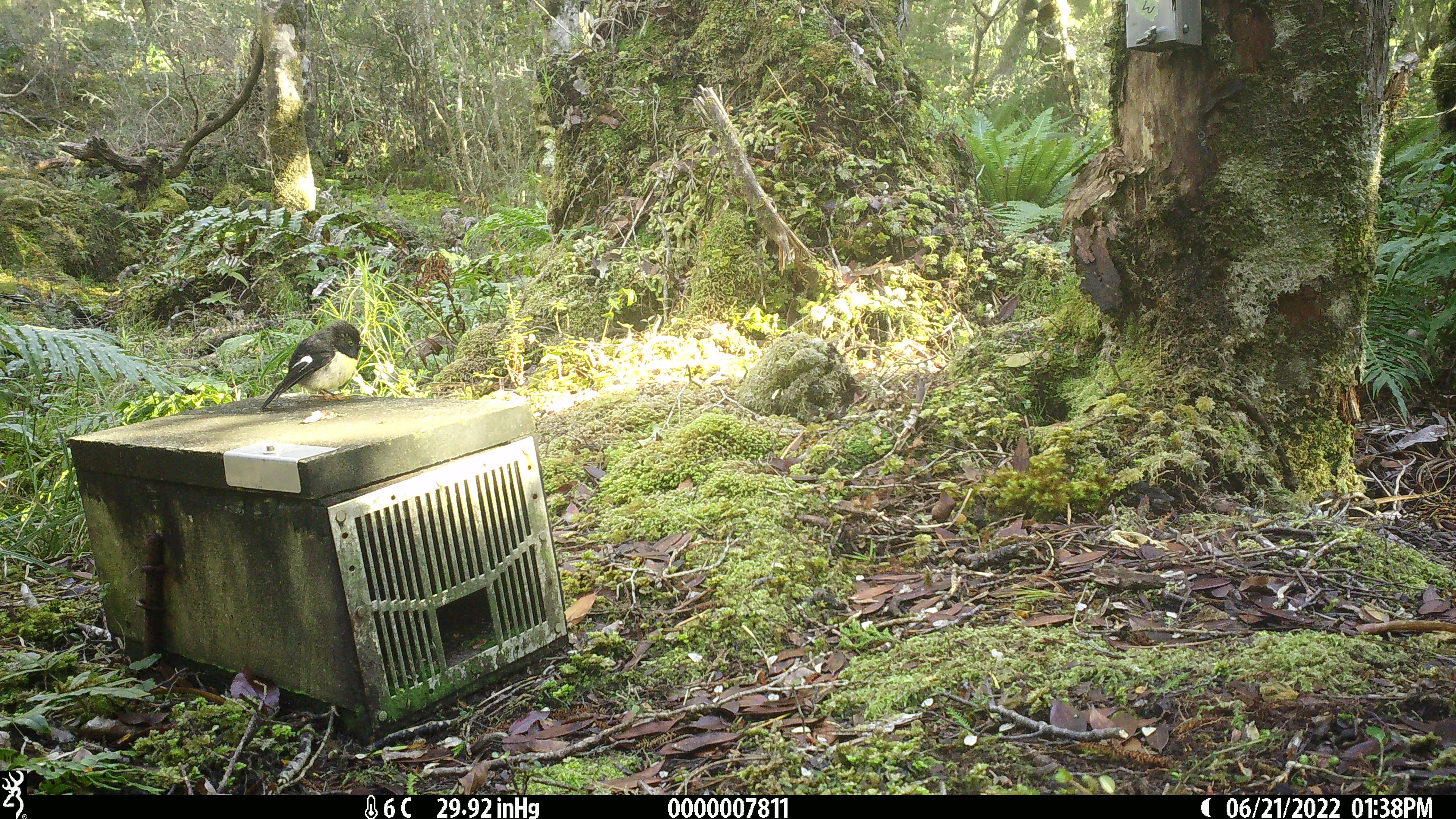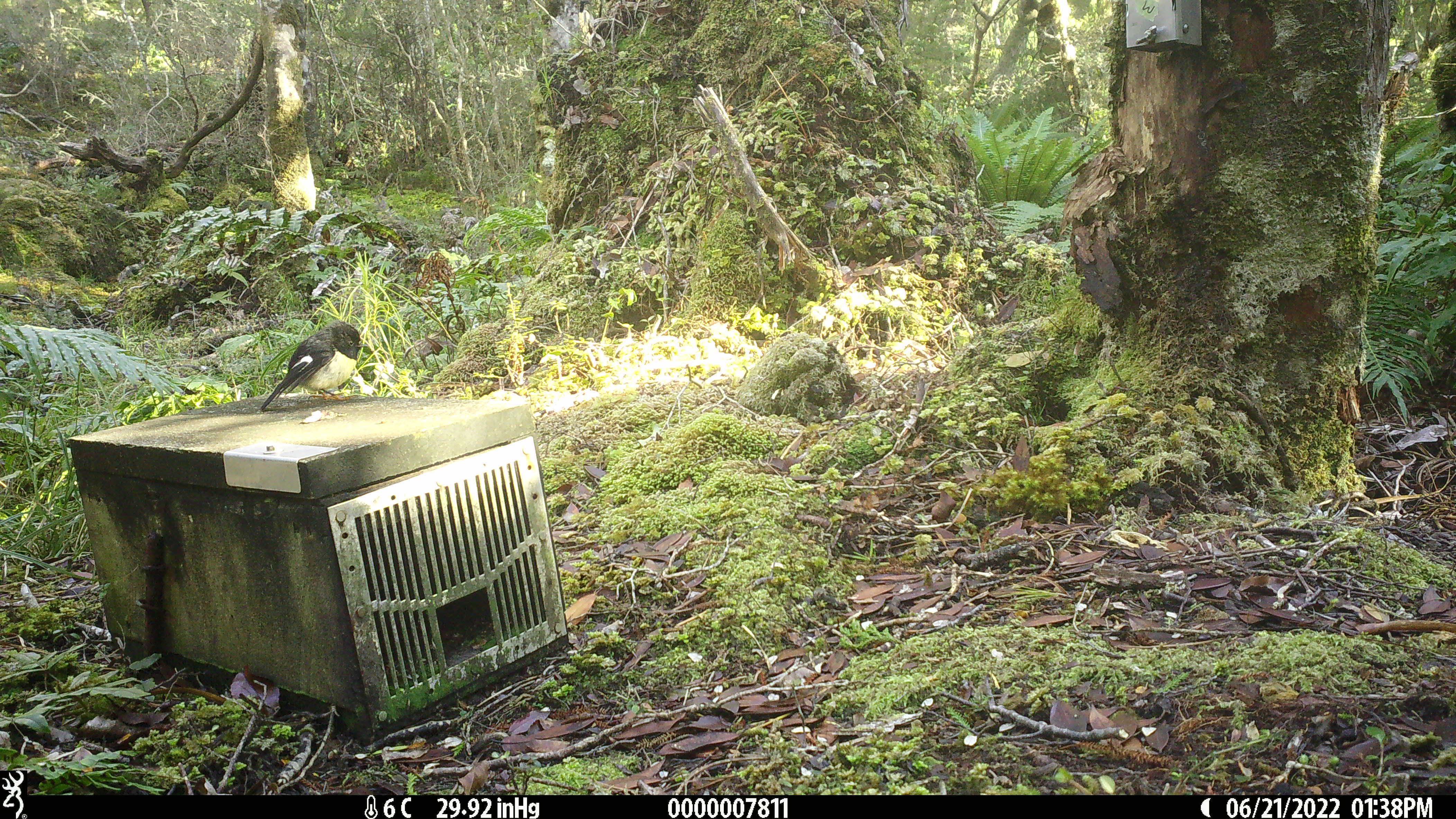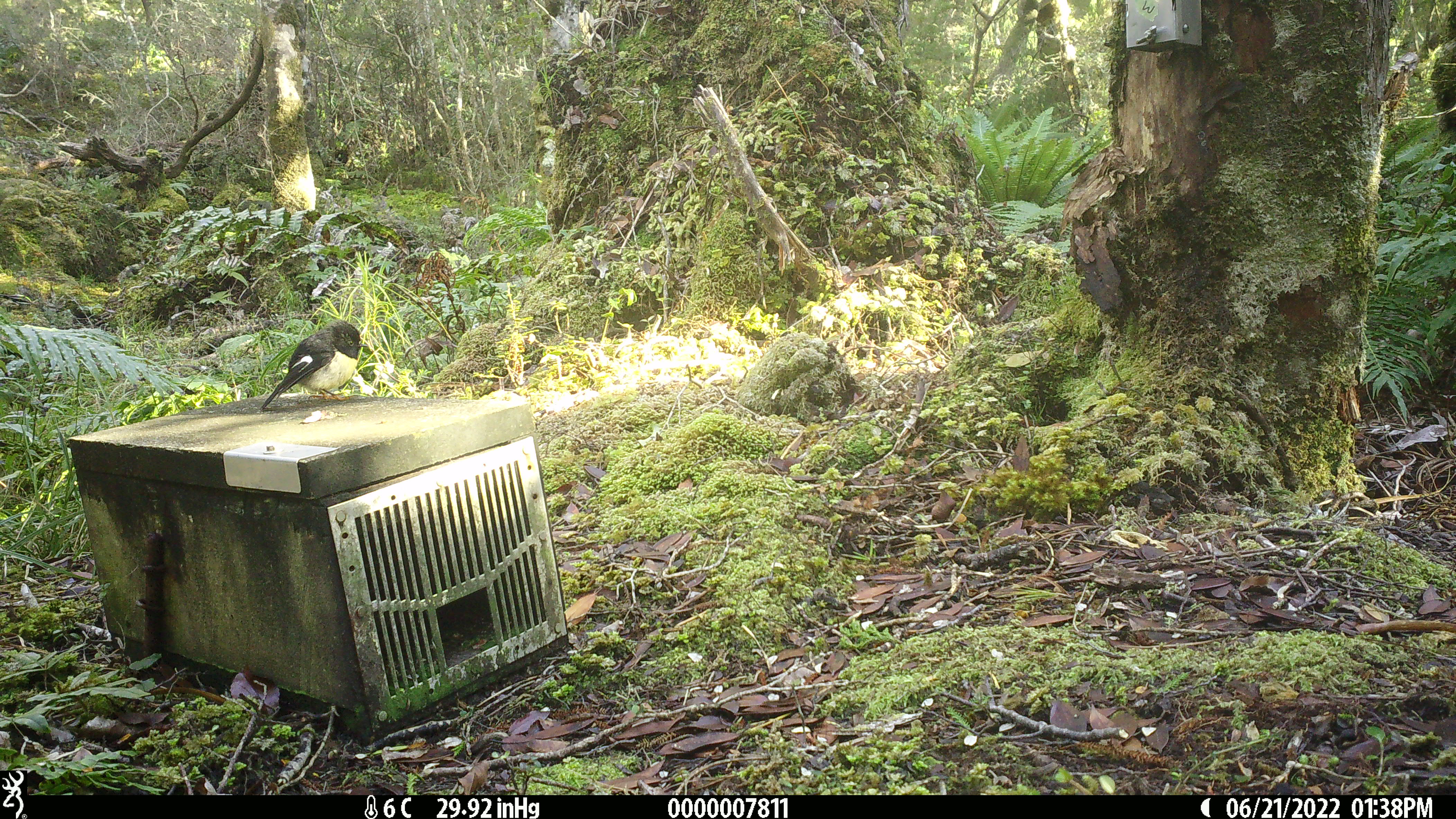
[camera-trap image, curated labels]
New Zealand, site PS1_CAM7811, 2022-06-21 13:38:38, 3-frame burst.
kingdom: Animalia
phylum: Chordata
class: Aves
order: Passeriformes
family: Petroicidae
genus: Petroica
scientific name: Petroica macrocephala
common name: tomtit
Tomtit (Petroica macrocephala).